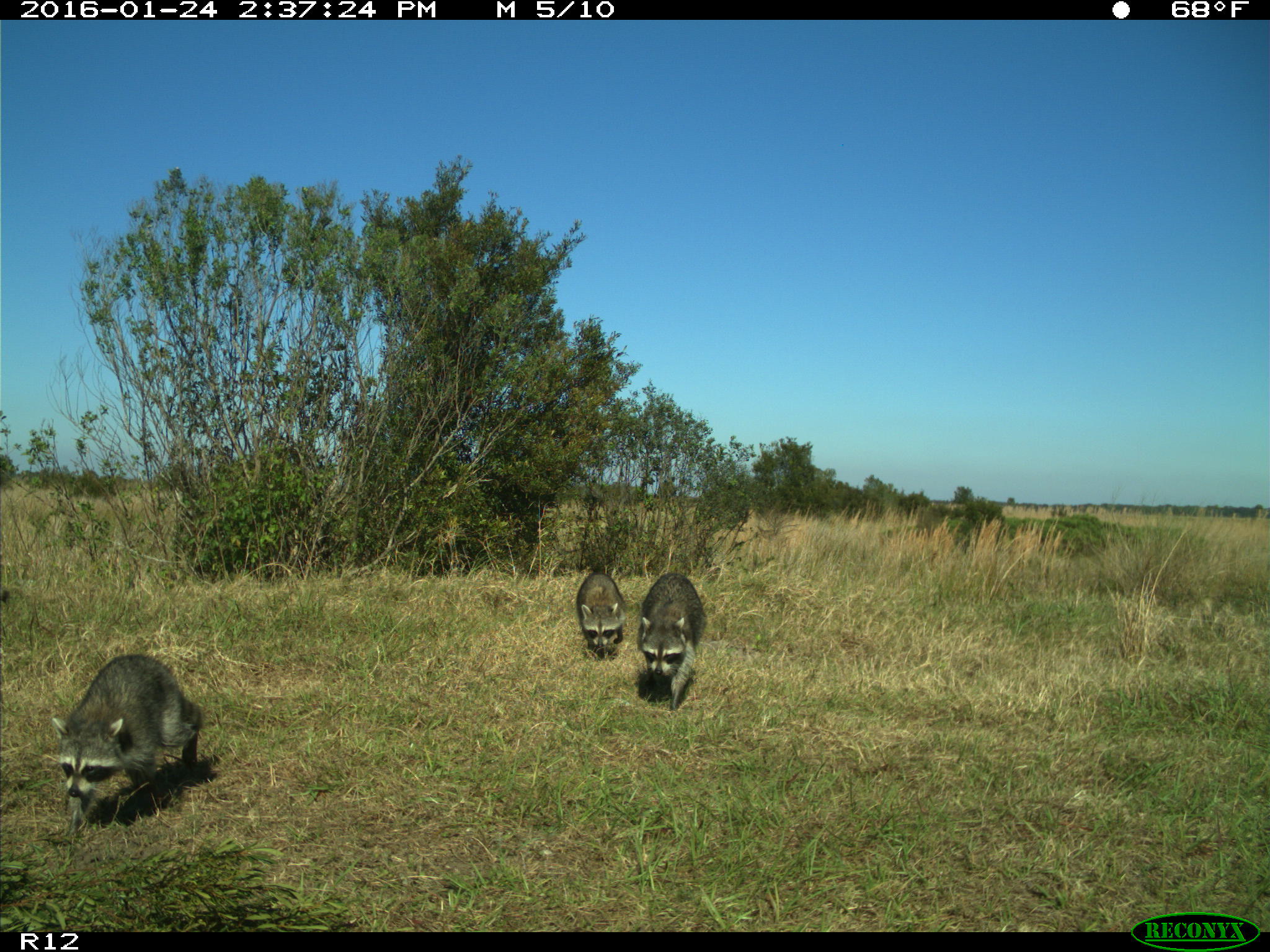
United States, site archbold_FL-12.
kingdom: Animalia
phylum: Chordata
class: Mammalia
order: Carnivora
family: Procyonidae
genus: Procyon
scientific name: Procyon lotor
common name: common raccoon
Procyon lotor (common raccoon).